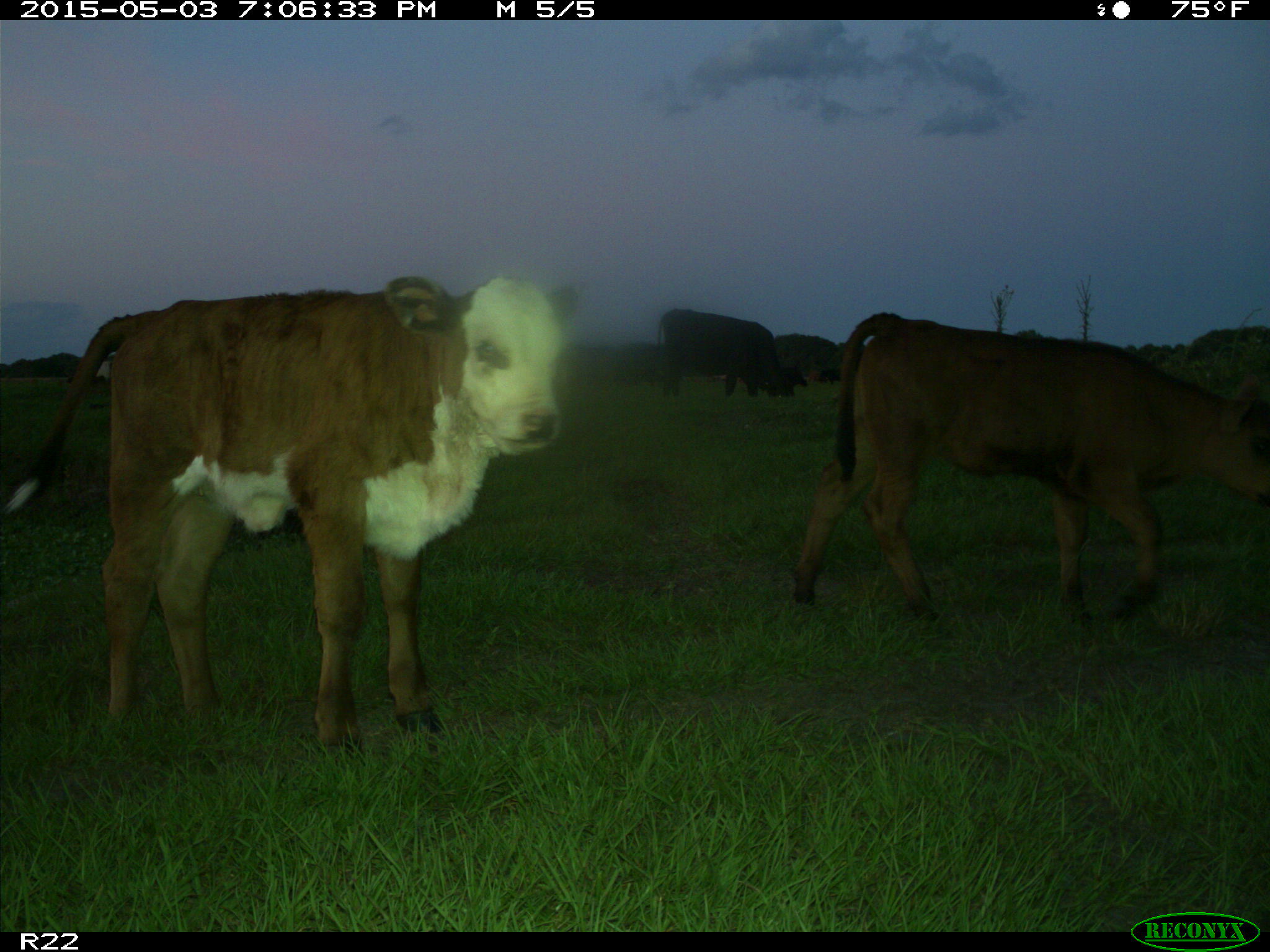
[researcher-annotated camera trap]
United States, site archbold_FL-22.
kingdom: Animalia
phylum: Chordata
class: Mammalia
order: Artiodactyla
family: Bovidae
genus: Bos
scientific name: Bos taurus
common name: domestic cow